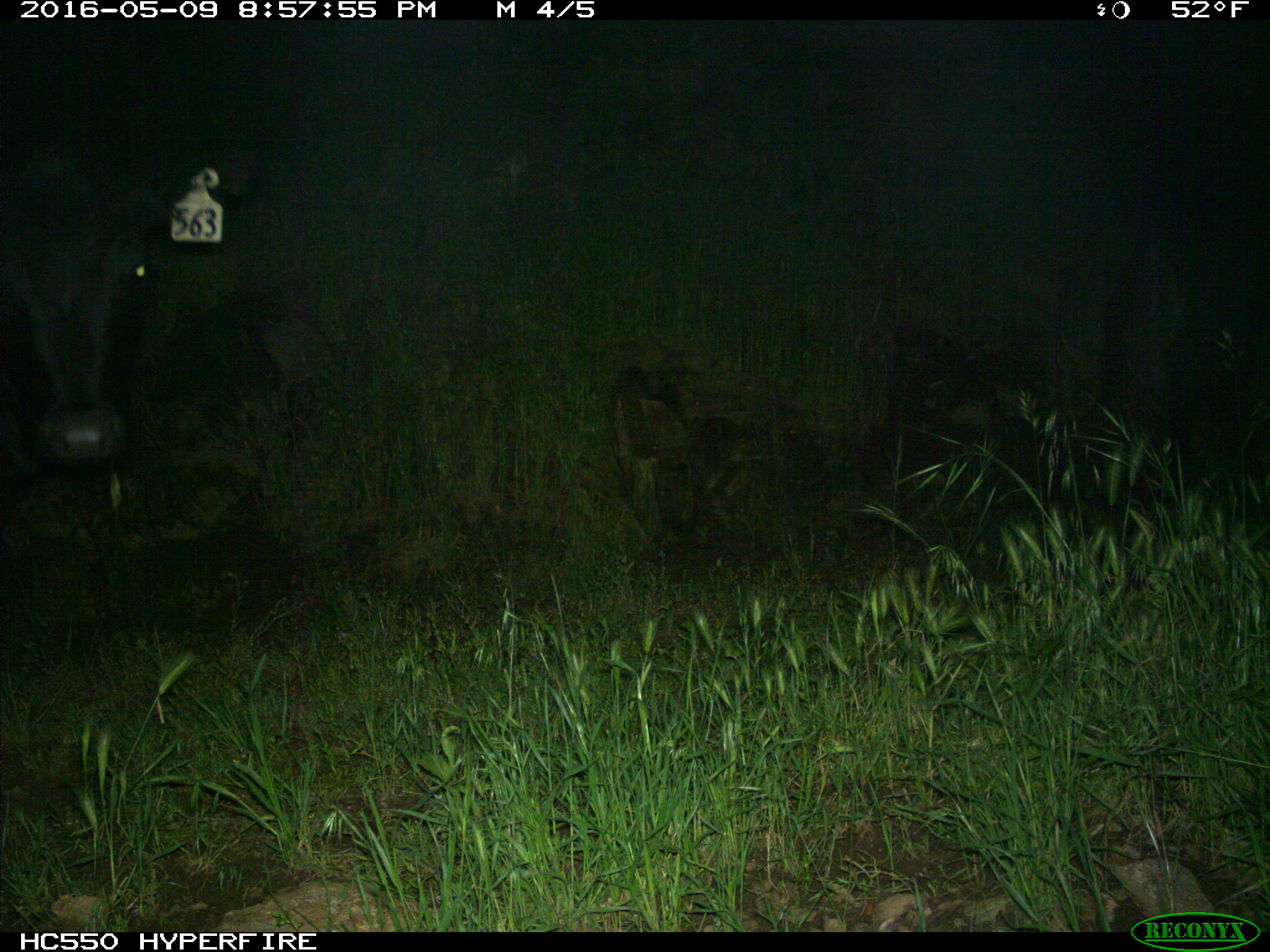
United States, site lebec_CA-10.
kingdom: Animalia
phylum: Chordata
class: Mammalia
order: Artiodactyla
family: Bovidae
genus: Bos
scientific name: Bos taurus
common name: domestic cow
Bos taurus (domestic cow).